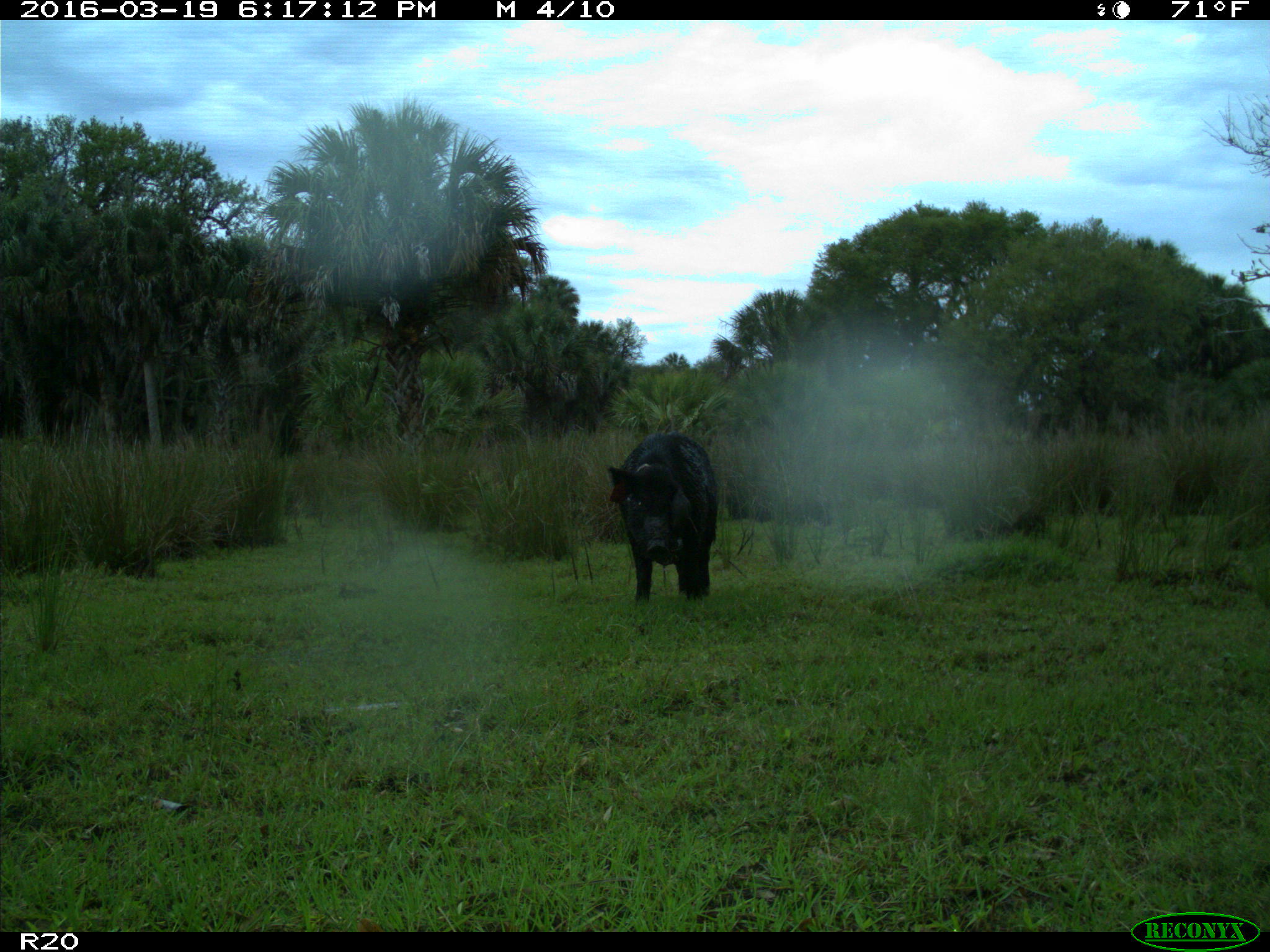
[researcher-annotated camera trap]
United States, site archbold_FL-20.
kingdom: Animalia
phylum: Chordata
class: Mammalia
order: Artiodactyla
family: Suidae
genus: Sus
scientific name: Sus scrofa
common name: wild boar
Sus scrofa (wild boar).